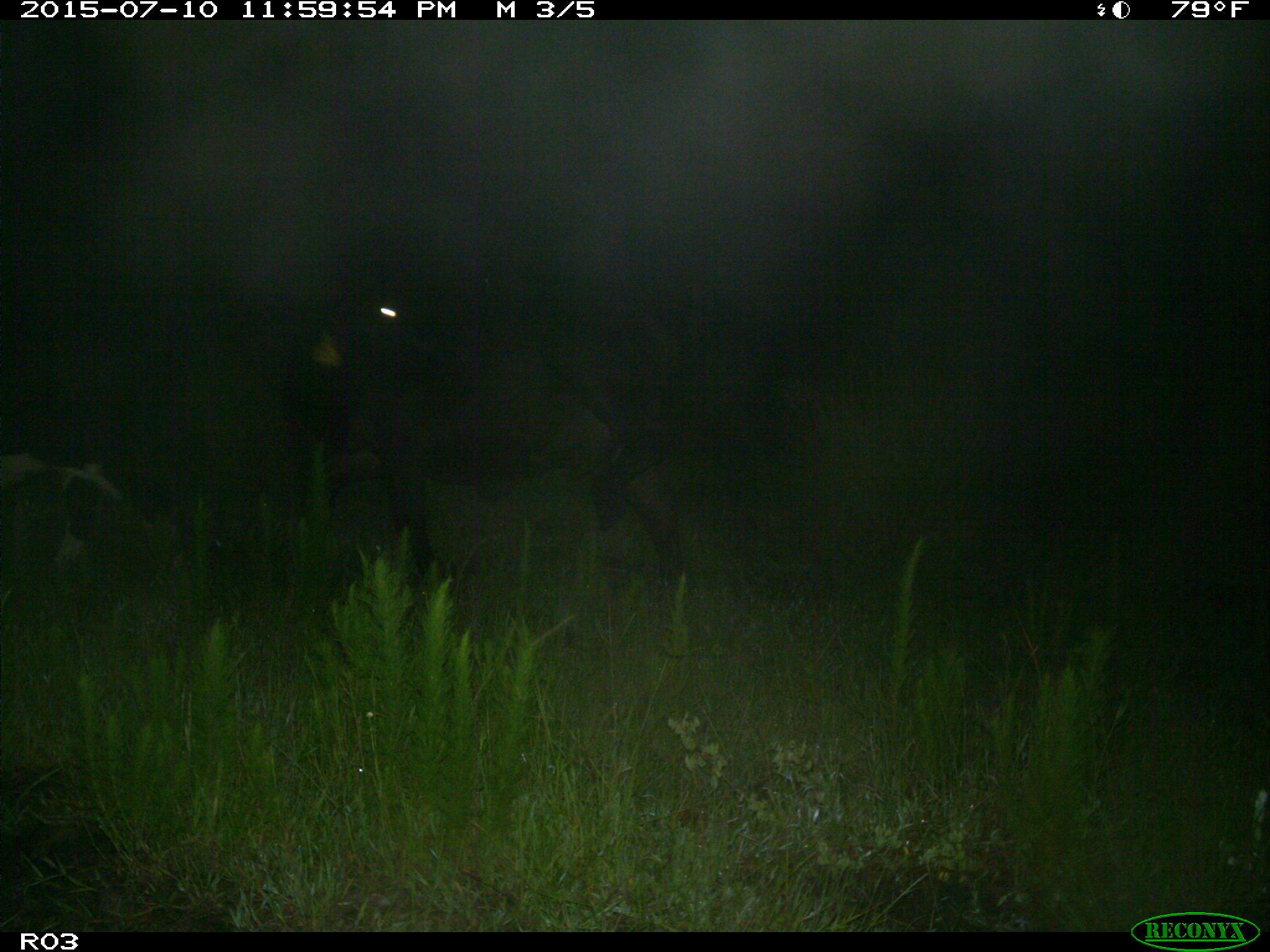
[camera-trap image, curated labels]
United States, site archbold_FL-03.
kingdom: Animalia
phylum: Chordata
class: Mammalia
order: Artiodactyla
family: Bovidae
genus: Bos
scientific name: Bos taurus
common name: domestic cow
Bos taurus (domestic cow).